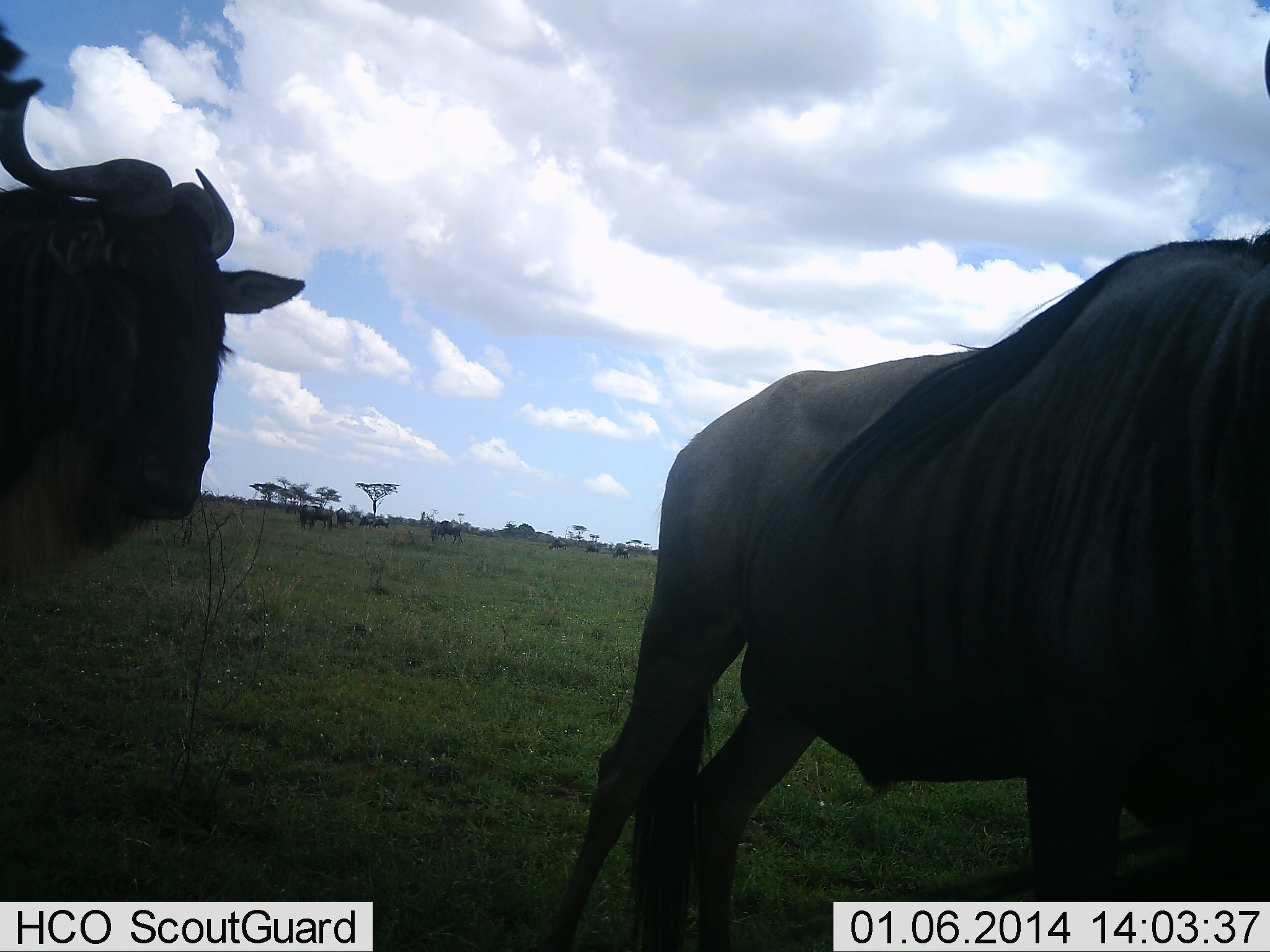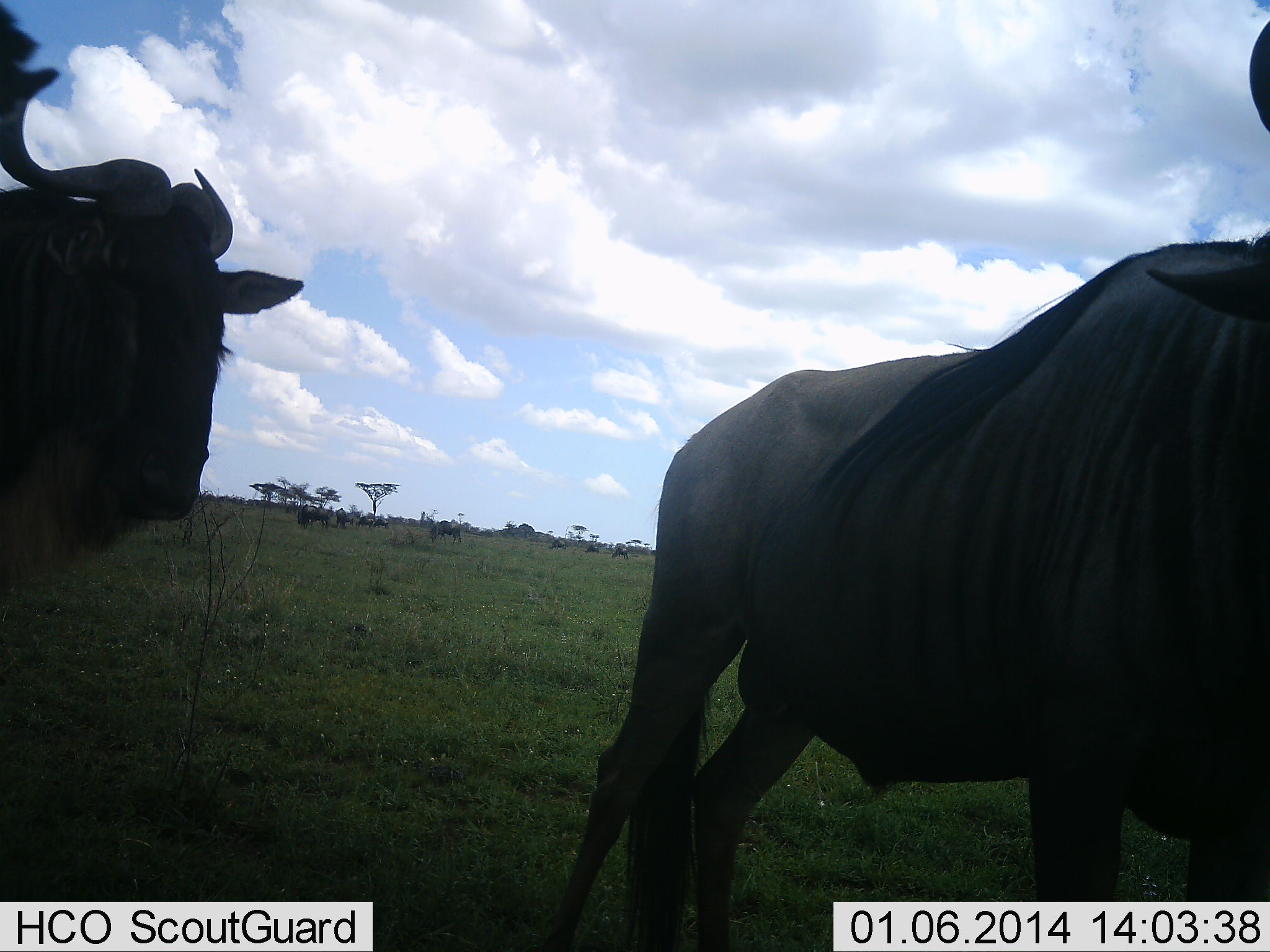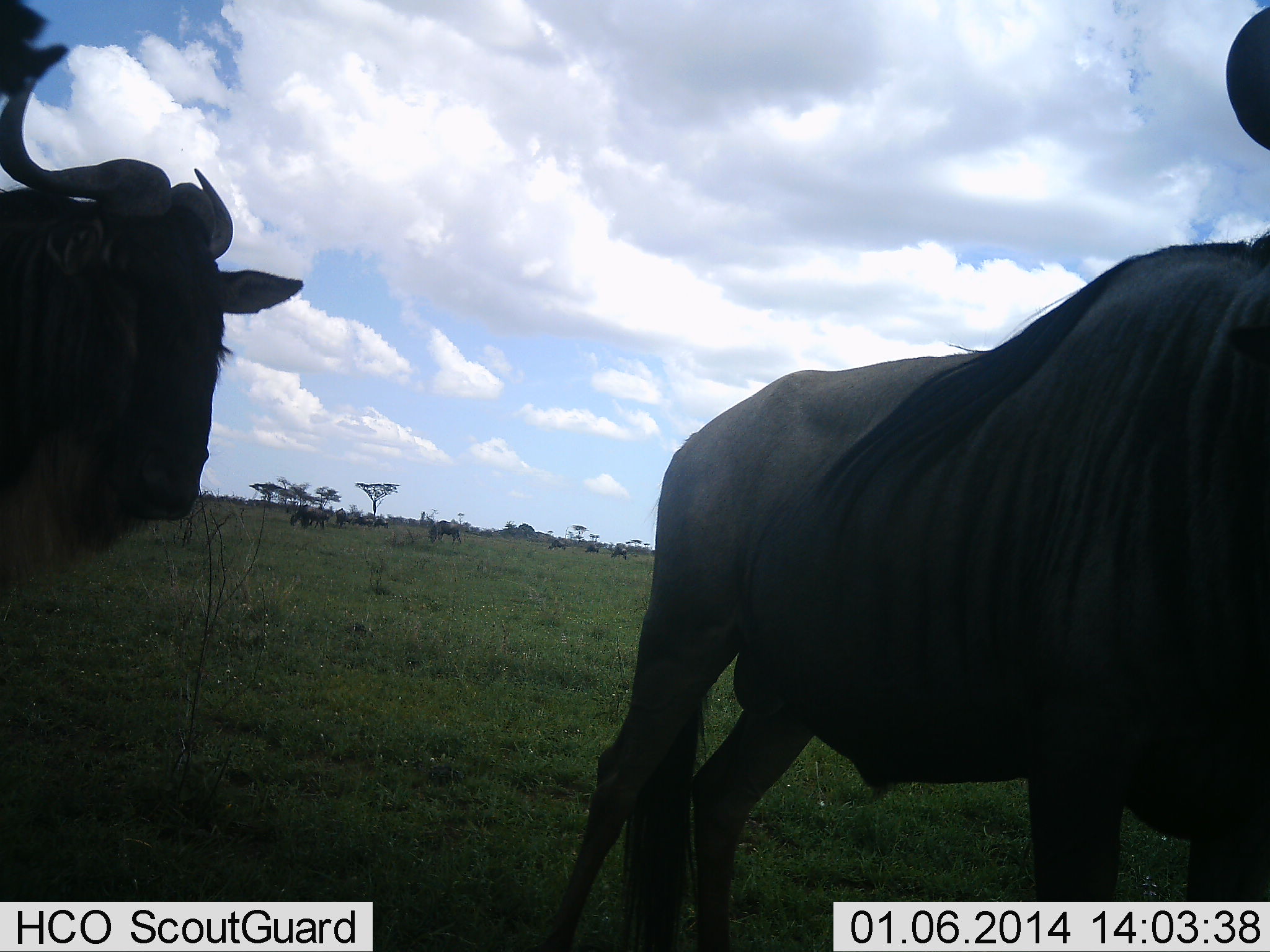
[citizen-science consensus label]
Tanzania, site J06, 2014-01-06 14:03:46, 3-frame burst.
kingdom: Animalia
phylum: Chordata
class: Mammalia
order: Artiodactyla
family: Bovidae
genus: Connochaetes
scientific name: Connochaetes taurinus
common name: blue wildebeest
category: wildebeest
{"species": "wildebeest (blue wildebeest) (Connochaetes taurinus)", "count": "11-50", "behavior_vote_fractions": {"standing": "100%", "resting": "10%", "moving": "0%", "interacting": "0%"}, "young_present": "0%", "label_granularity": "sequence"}